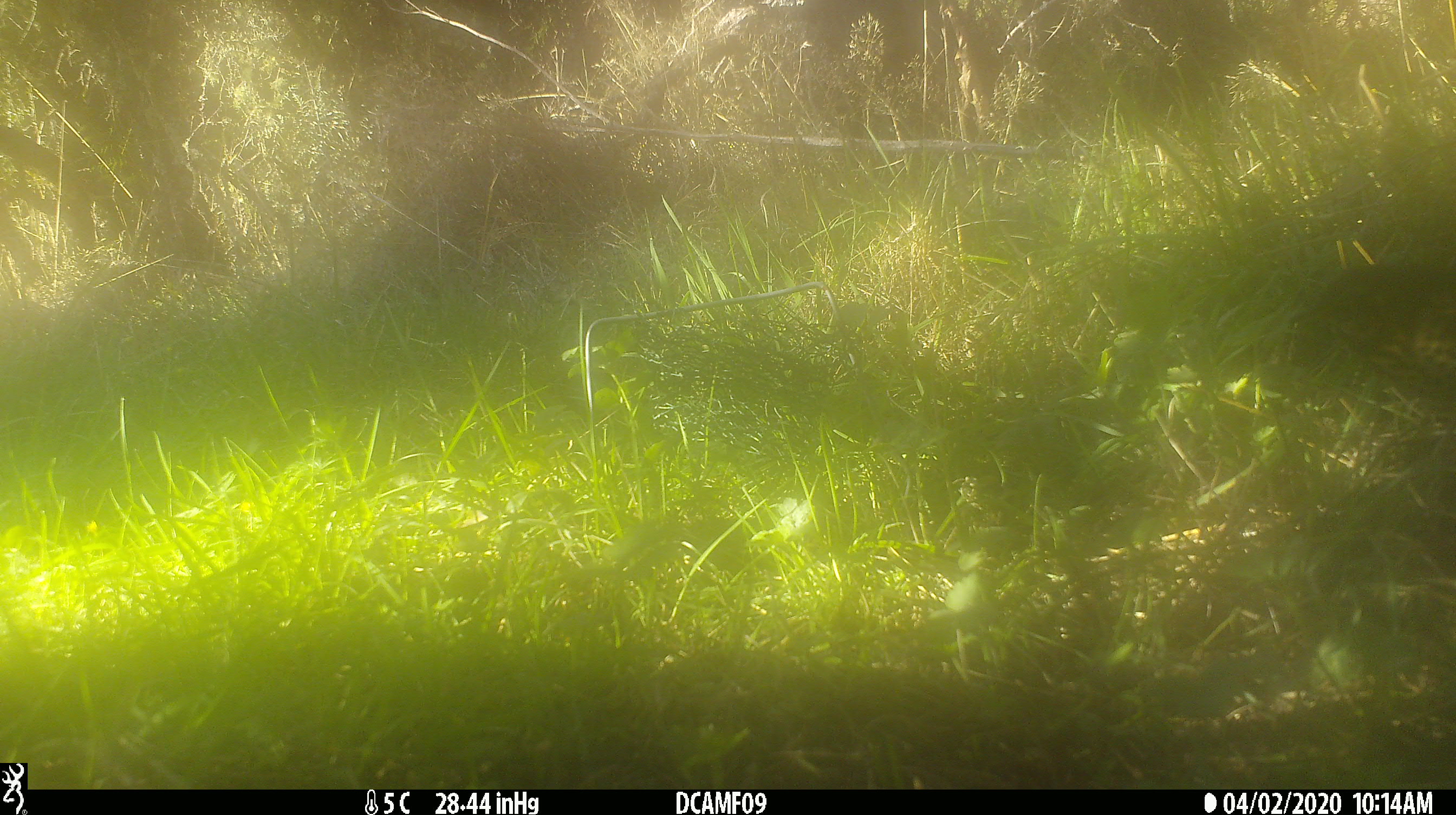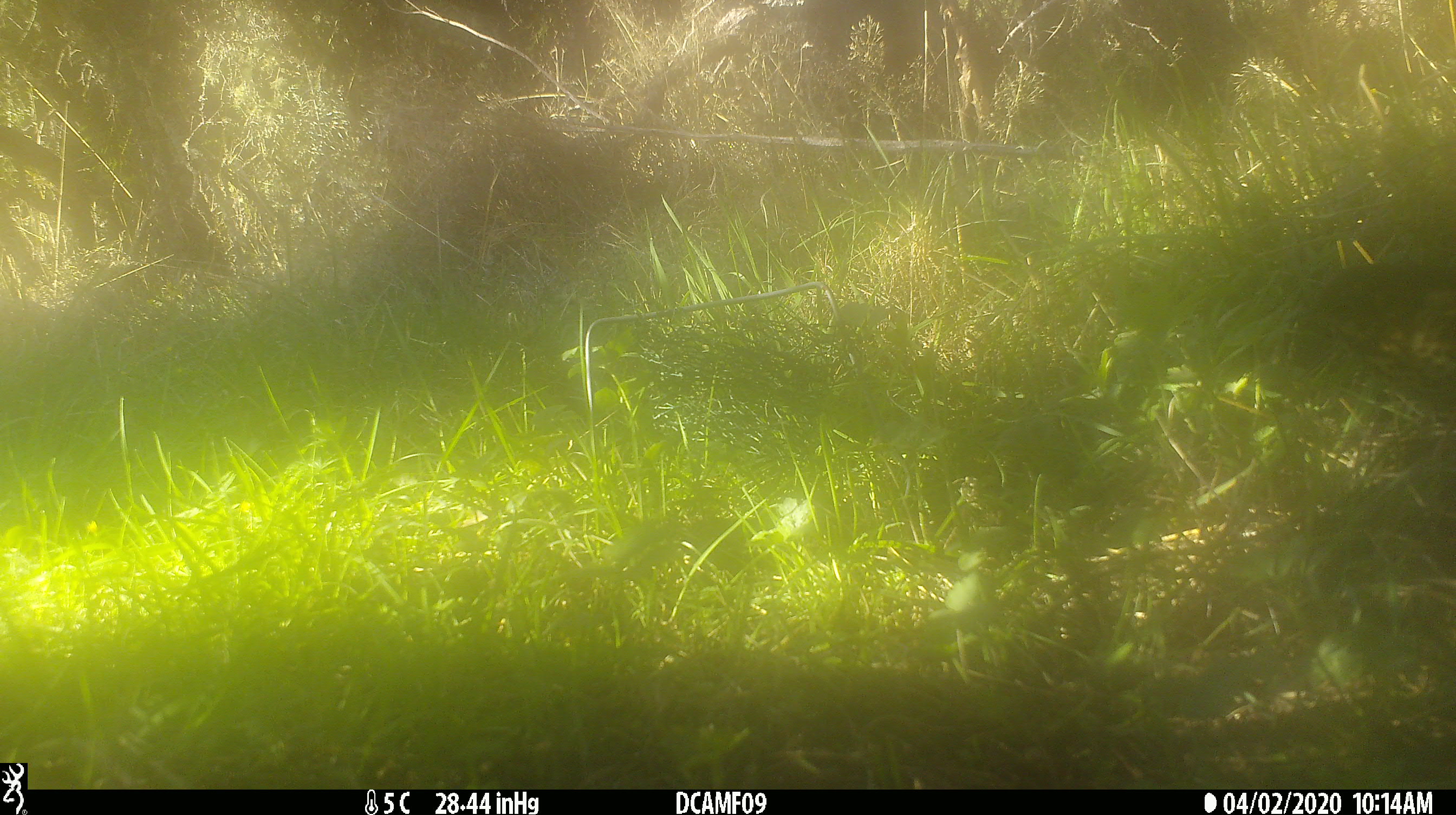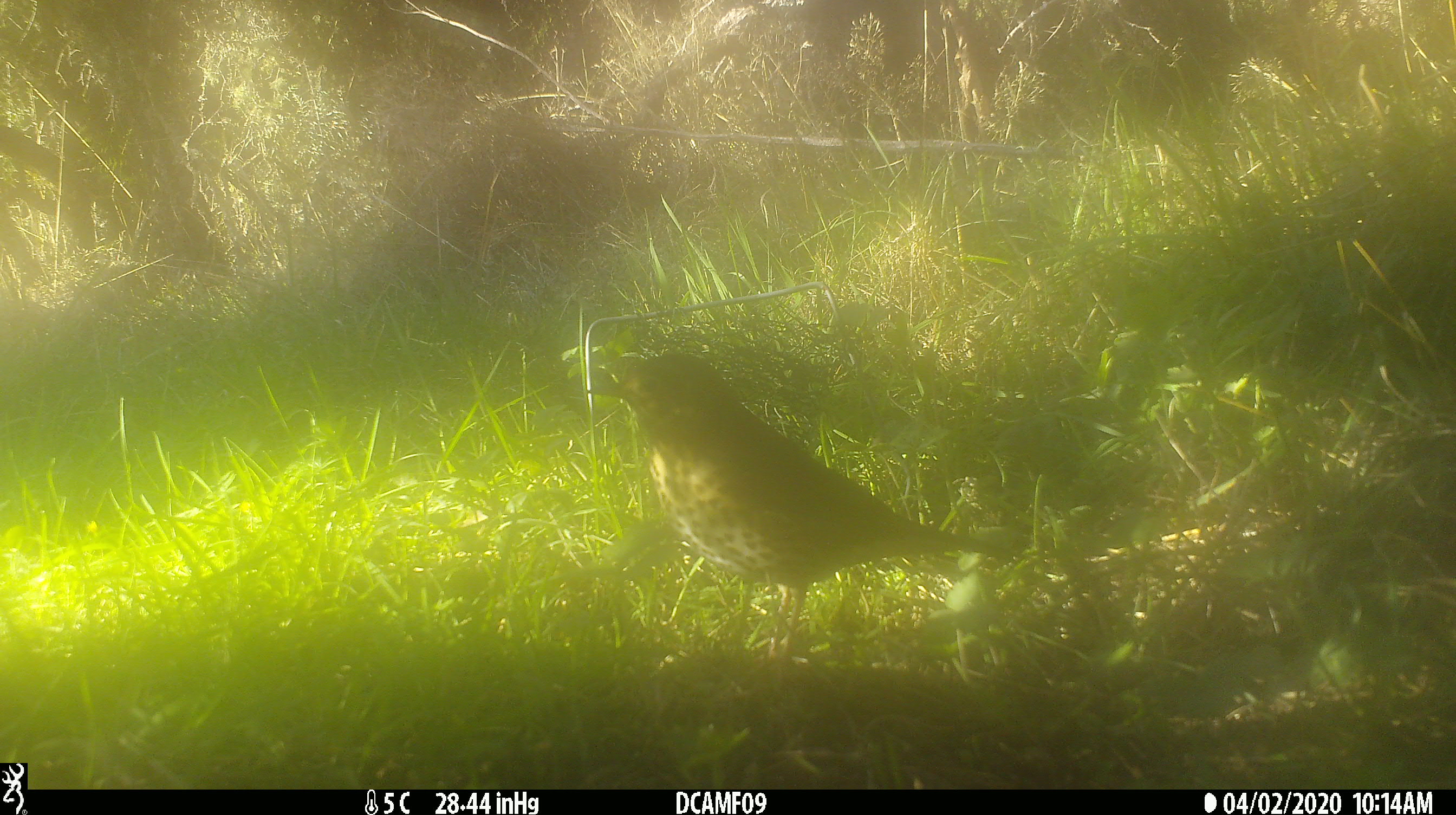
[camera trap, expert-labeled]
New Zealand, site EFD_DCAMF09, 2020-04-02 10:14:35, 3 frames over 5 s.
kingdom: Animalia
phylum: Chordata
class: Aves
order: Passeriformes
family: Turdidae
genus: Turdus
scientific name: Turdus philomelos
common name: song thrush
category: thrush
Thrush (song thrush) (Turdus philomelos).